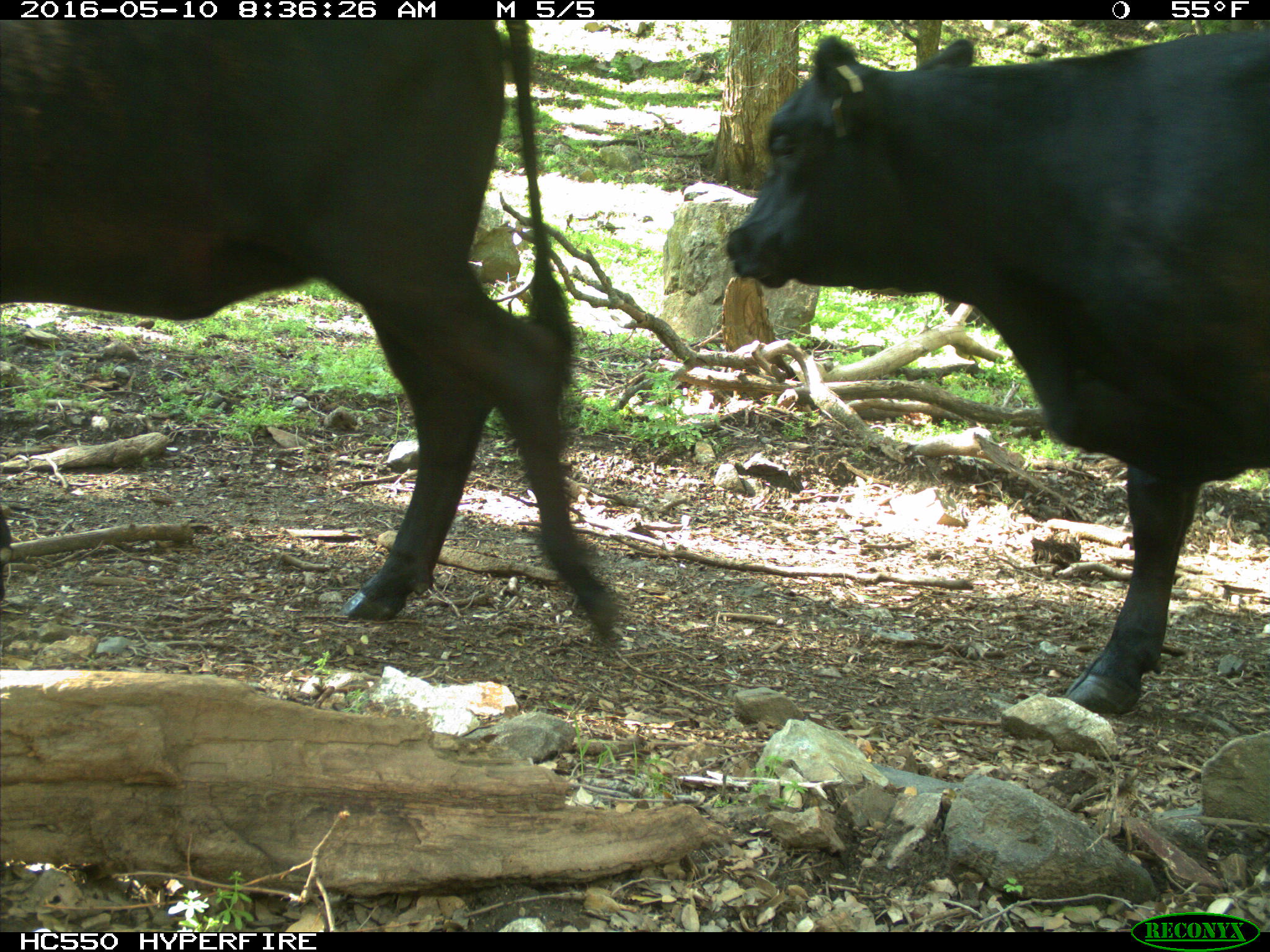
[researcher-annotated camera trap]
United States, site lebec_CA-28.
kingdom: Animalia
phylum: Chordata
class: Mammalia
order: Artiodactyla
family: Bovidae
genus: Bos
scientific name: Bos taurus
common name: domestic cow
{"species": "Bos taurus (domestic cow)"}